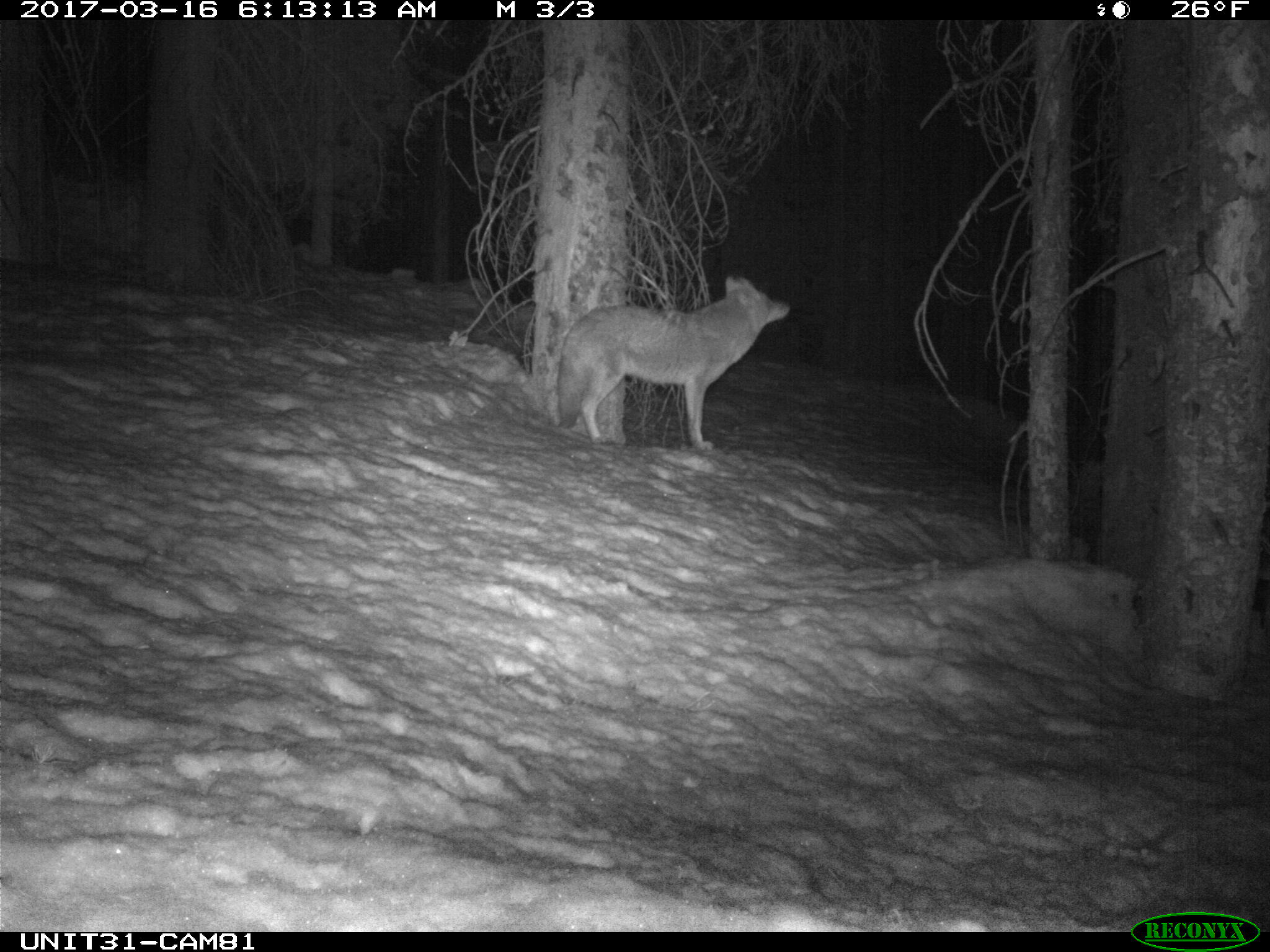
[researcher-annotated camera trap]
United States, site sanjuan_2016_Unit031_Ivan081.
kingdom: Animalia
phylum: Chordata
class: Mammalia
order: Carnivora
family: Canidae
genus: Canis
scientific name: Canis latrans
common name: coyote